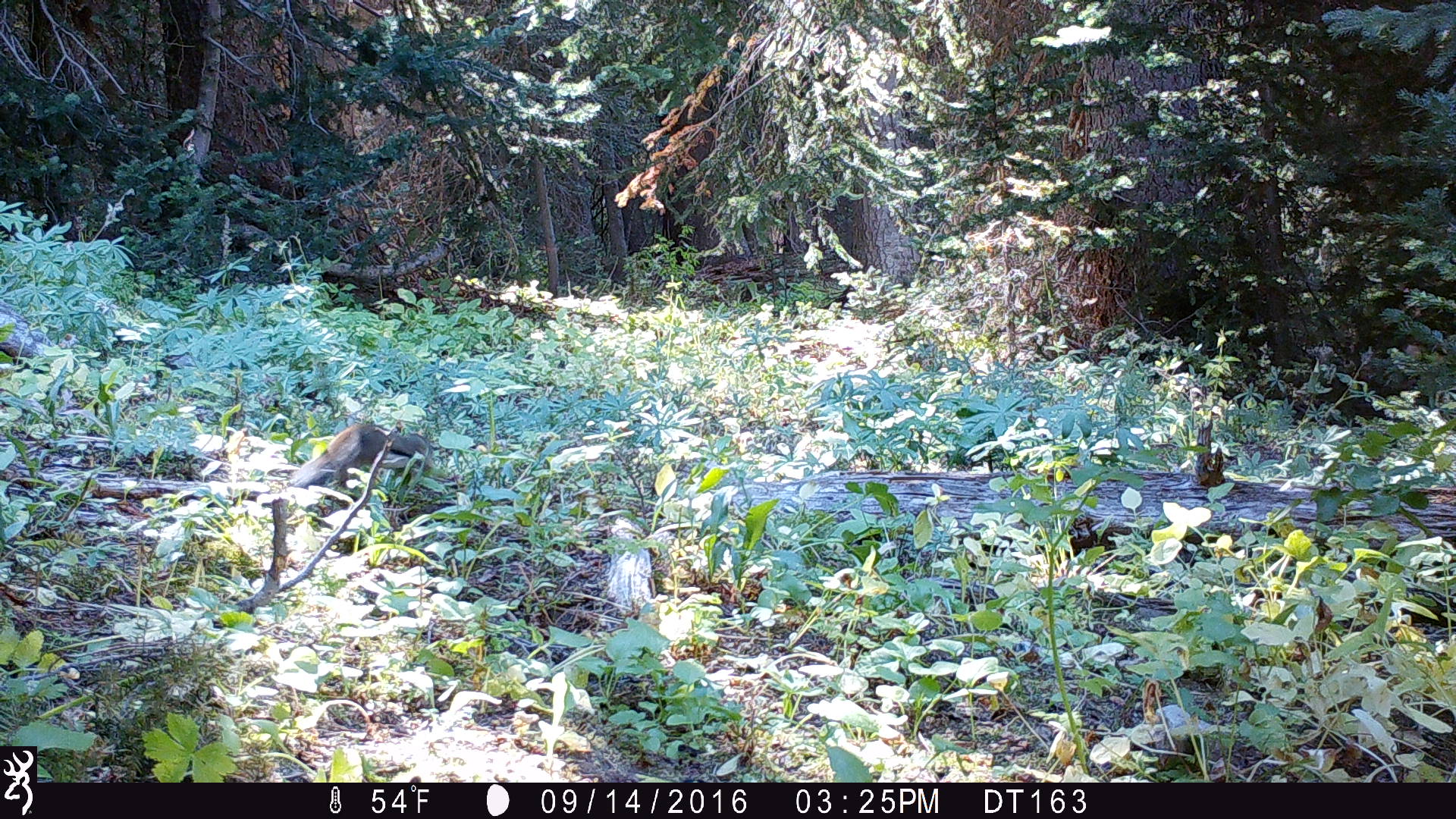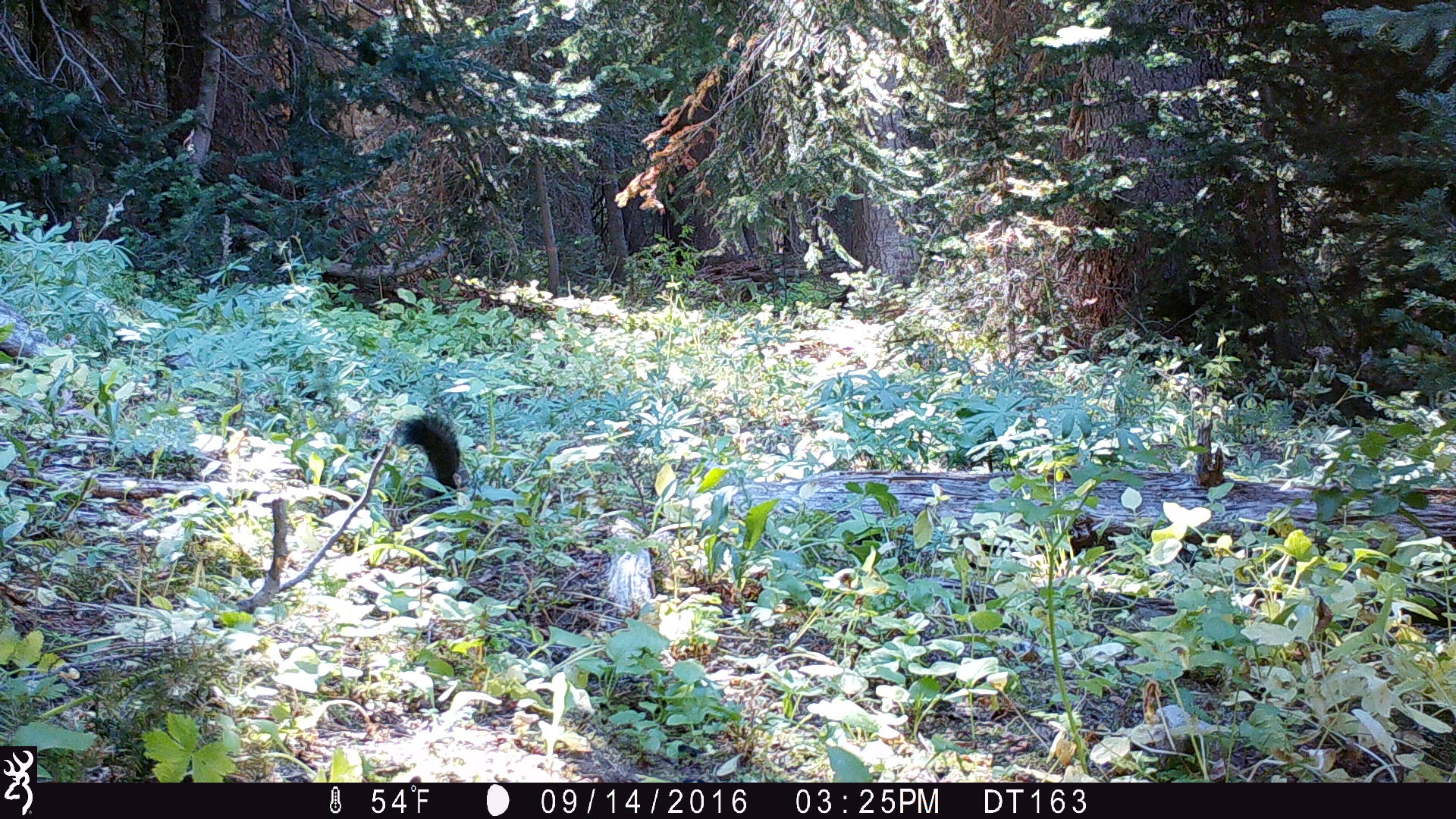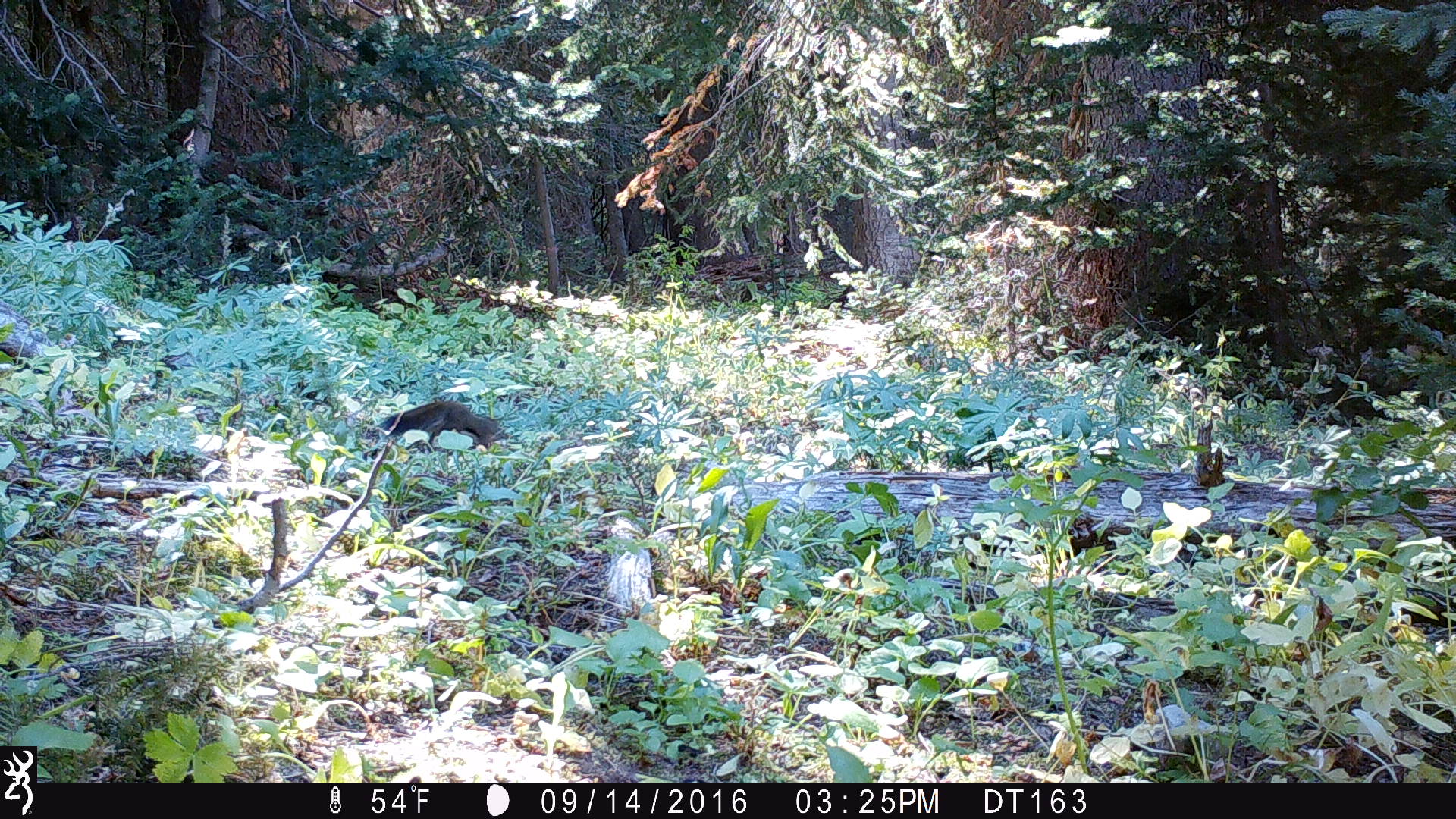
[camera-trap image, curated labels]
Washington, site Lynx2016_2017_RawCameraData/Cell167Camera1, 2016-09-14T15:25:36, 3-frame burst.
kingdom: Animalia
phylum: Chordata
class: Mammalia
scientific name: Mammalia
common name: small mammal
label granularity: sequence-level